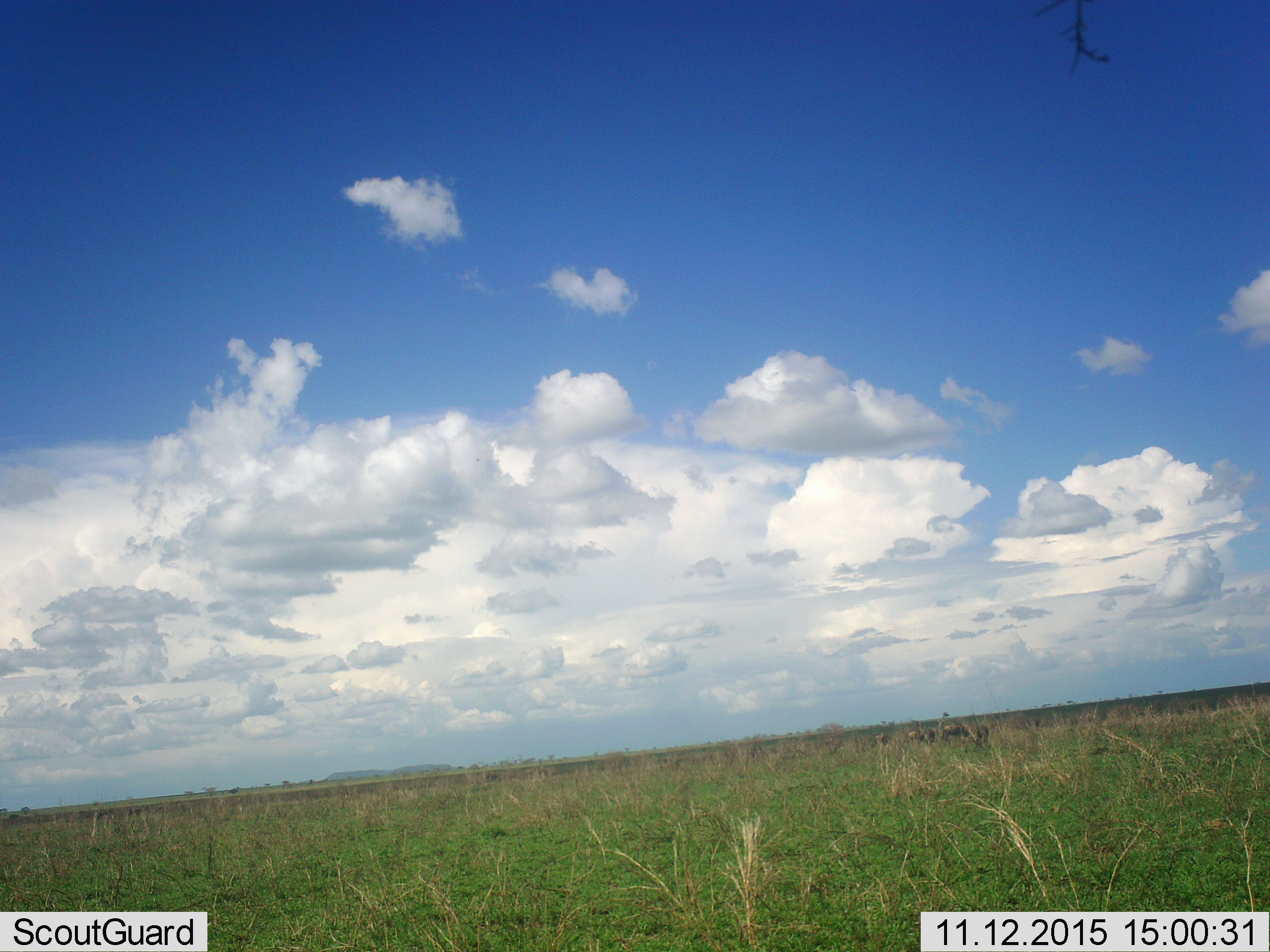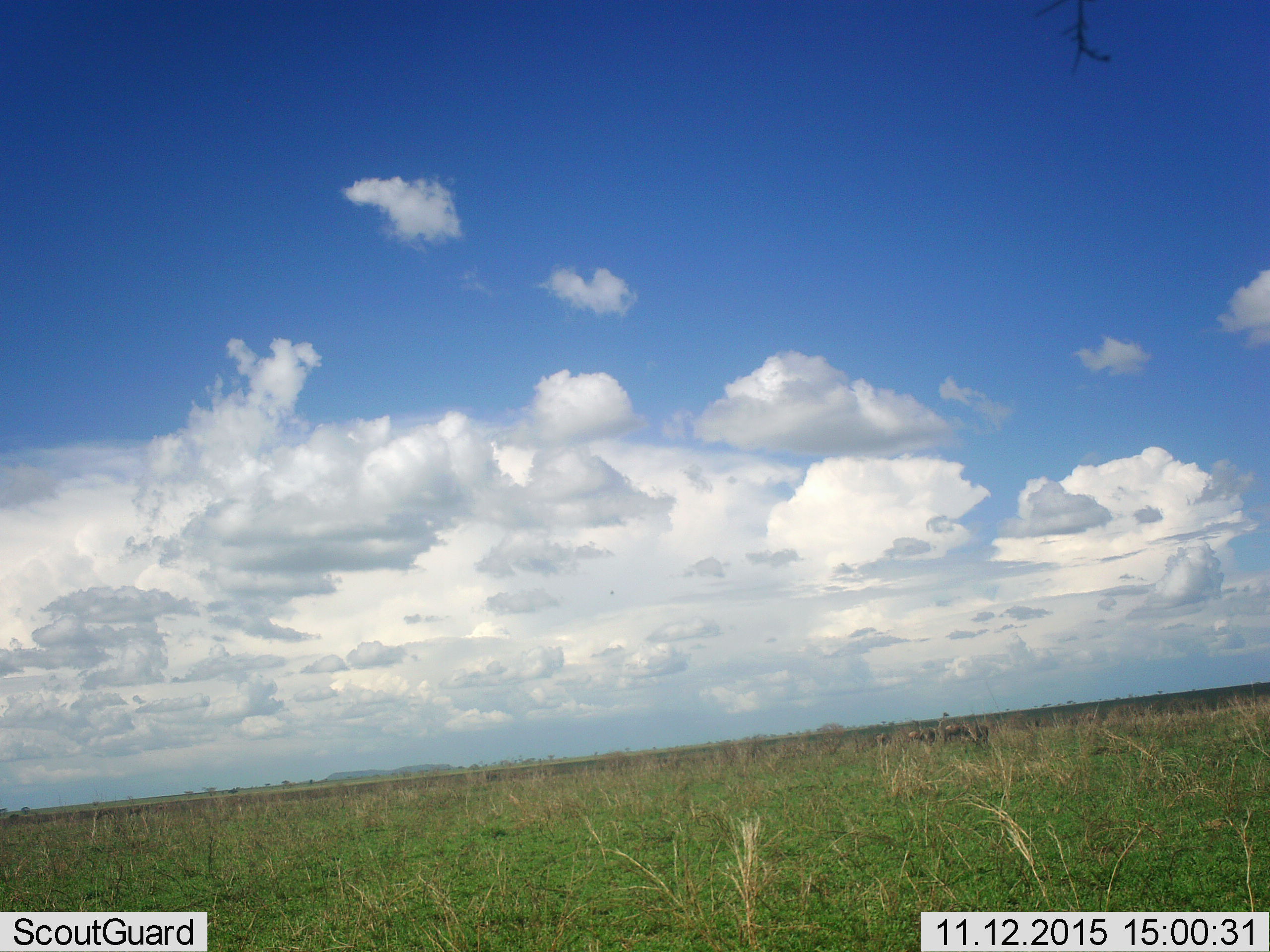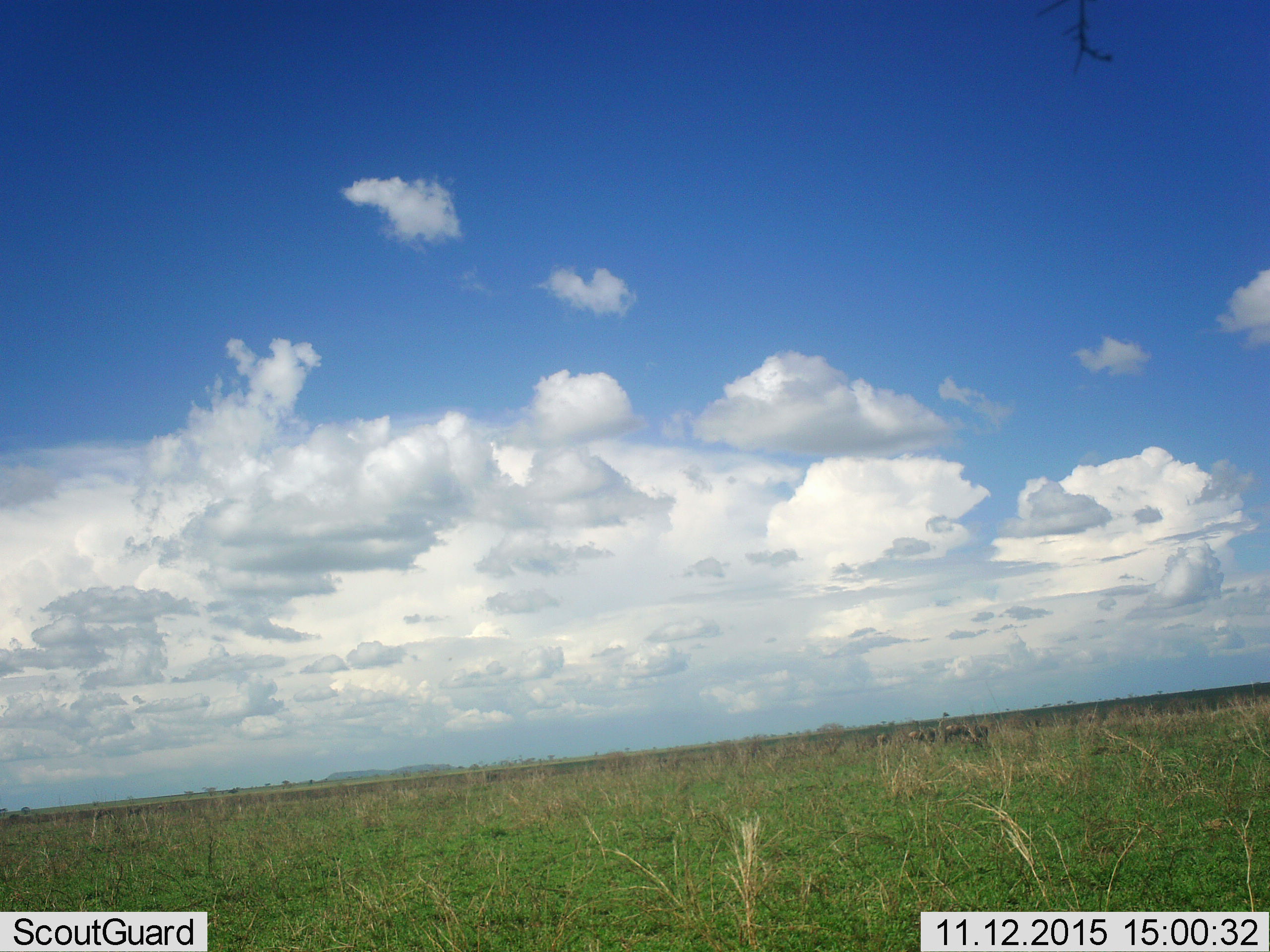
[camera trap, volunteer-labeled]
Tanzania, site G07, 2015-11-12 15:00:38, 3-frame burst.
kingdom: Animalia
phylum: Chordata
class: Mammalia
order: Artiodactyla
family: Bovidae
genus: Connochaetes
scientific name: Connochaetes taurinus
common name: blue wildebeest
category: wildebeest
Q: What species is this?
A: Wildebeest (blue wildebeest) (Connochaetes taurinus).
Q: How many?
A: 5.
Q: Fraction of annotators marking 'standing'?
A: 50%.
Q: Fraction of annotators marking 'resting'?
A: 0%.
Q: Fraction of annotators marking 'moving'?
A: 0%.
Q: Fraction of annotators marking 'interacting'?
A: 0%.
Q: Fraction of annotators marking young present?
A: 0%.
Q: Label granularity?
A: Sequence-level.